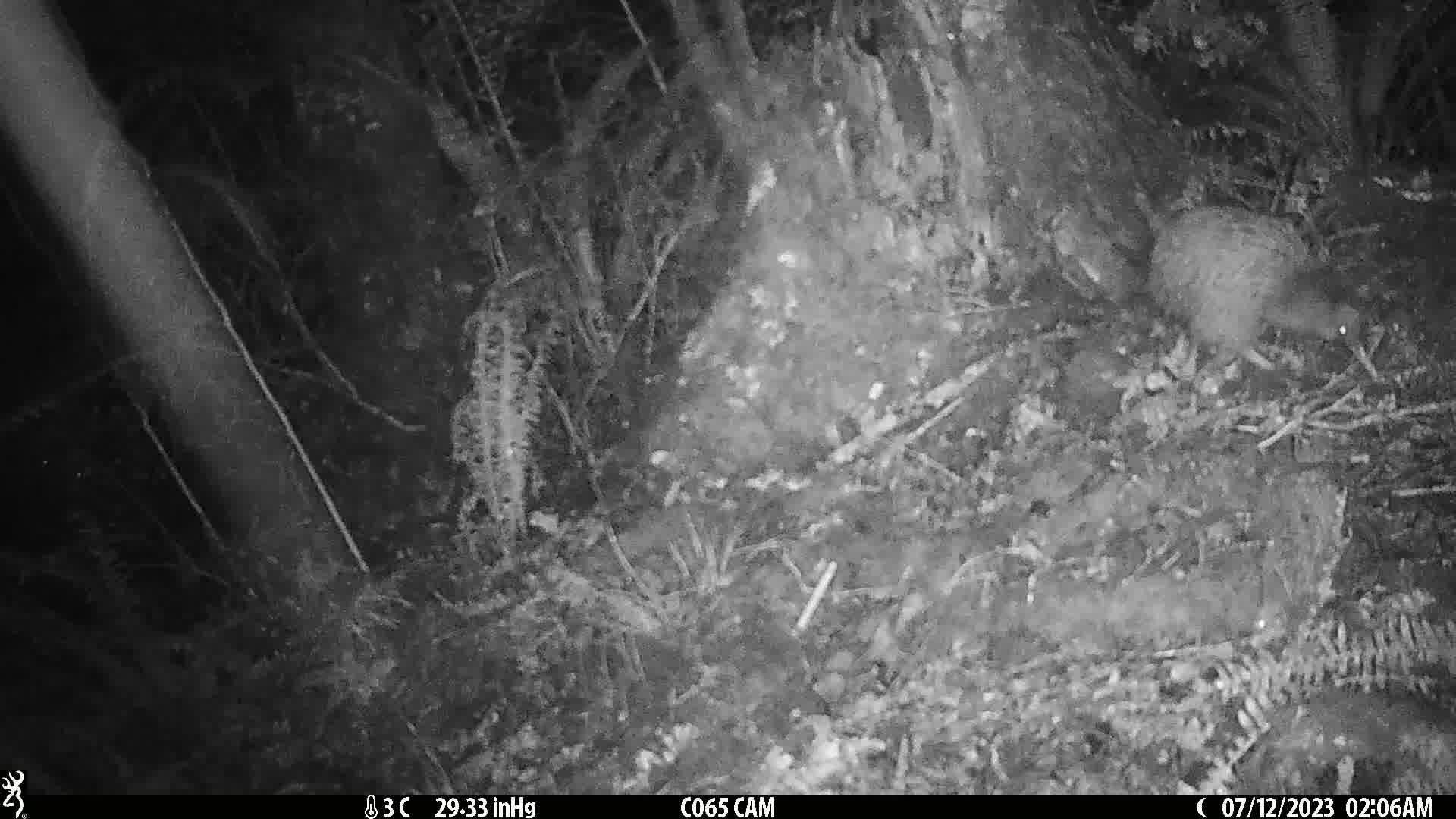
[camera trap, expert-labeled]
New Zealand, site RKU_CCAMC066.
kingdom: Animalia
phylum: Chordata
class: Aves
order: Apterygiformes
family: Apterygidae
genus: Apteryx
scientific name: Apteryx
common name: kiwi